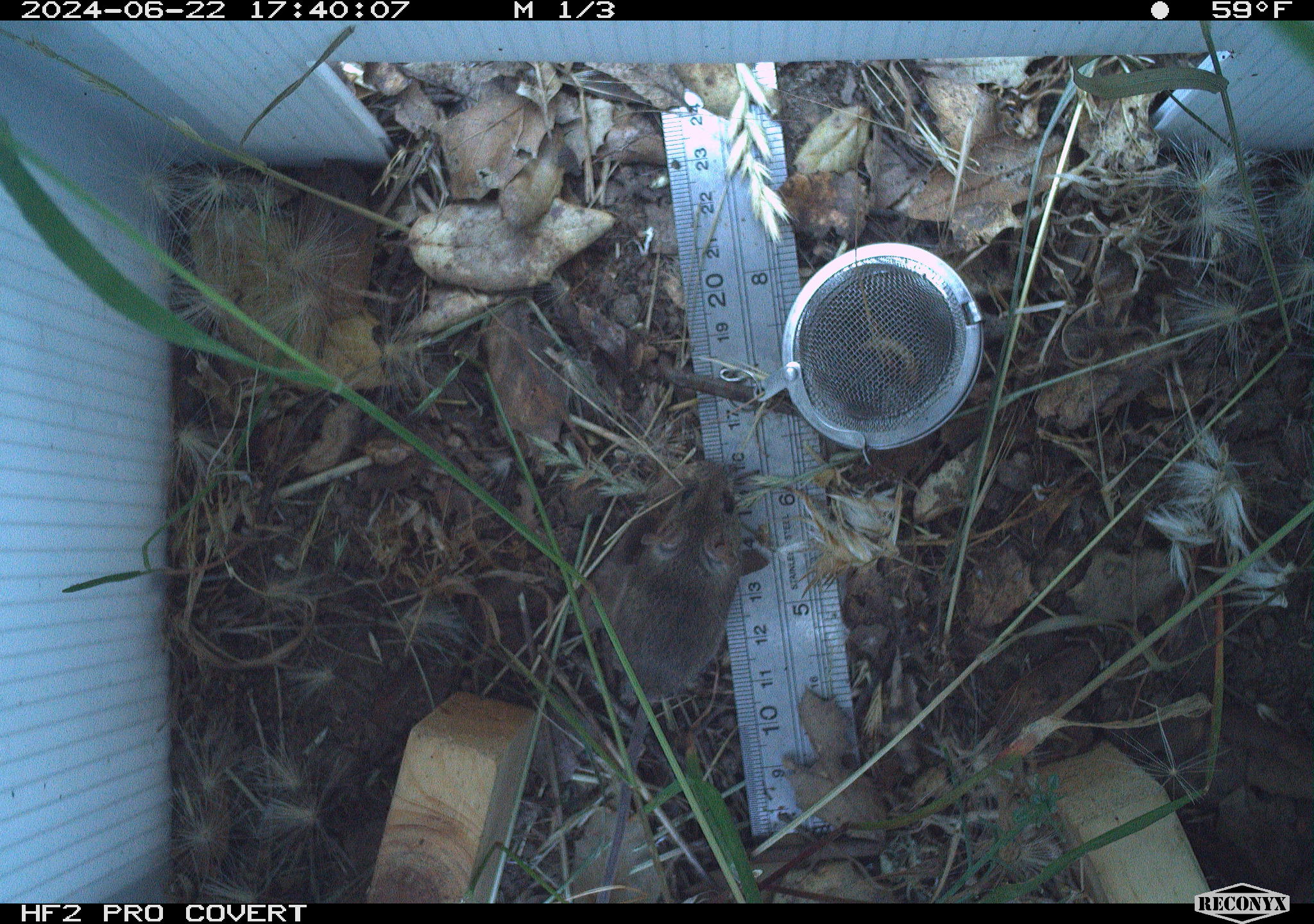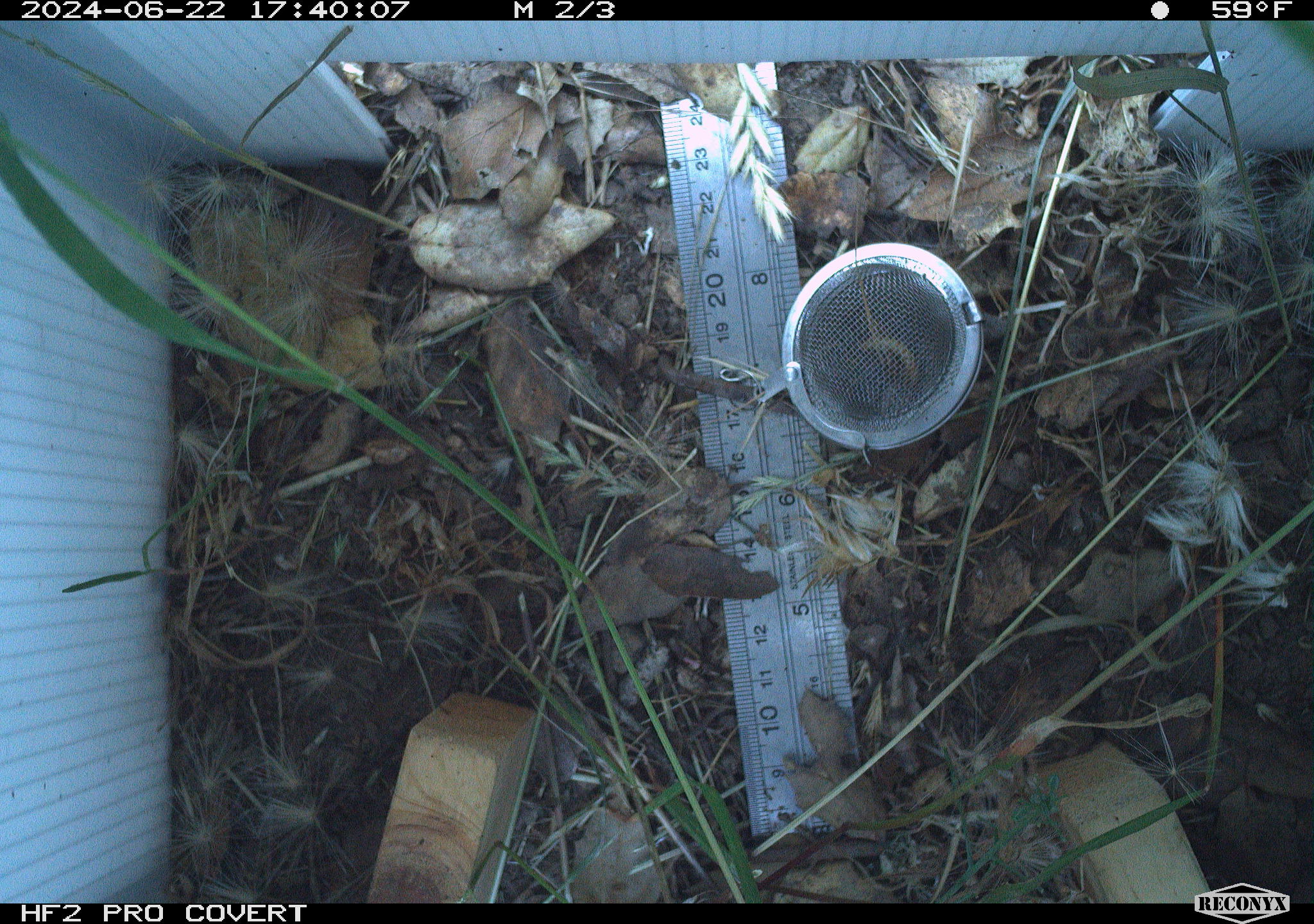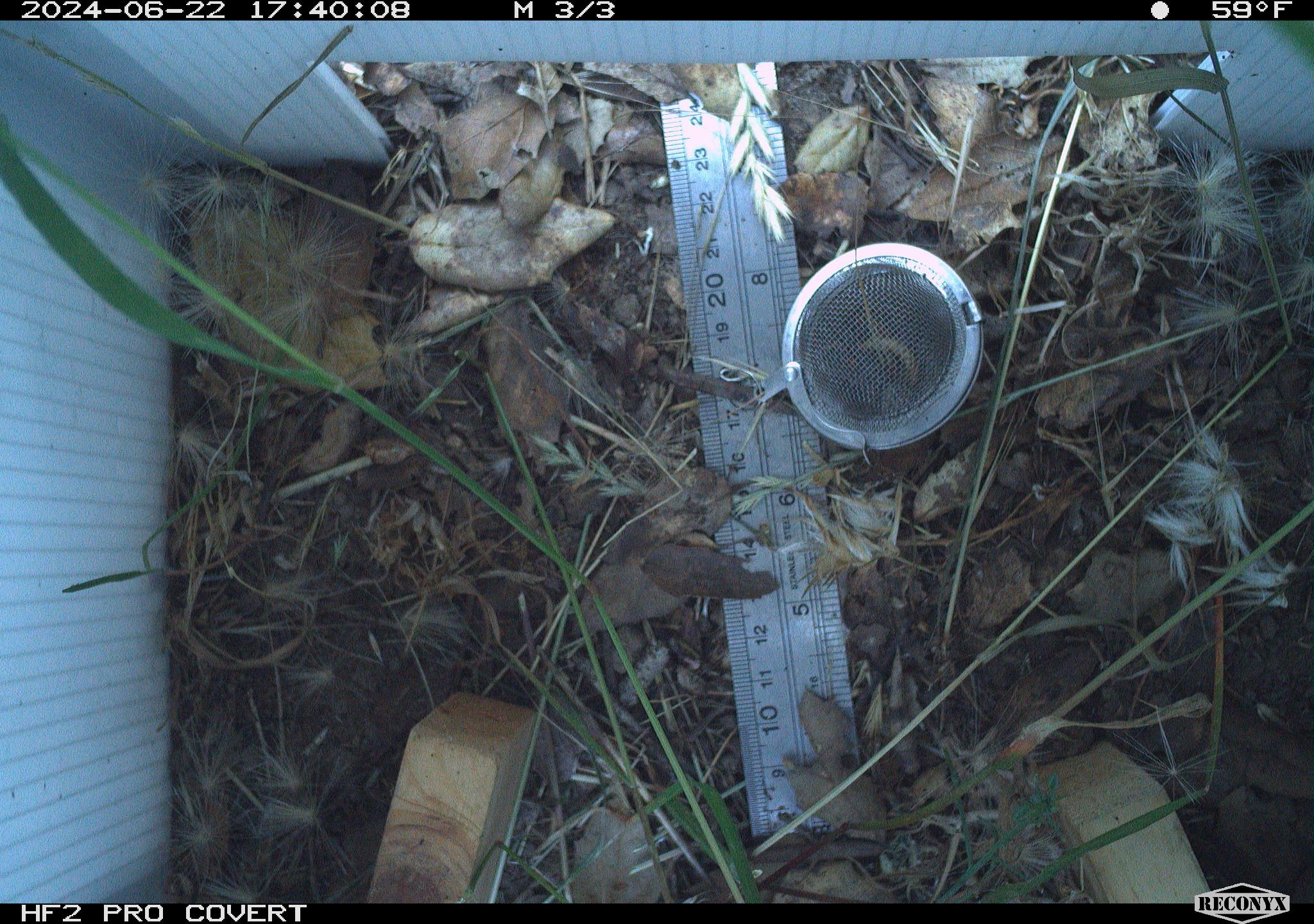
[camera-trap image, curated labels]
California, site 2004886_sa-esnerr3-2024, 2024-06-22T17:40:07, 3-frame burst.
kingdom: Animalia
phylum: Chordata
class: Mammalia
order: Rodentia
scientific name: Rodentia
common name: rodent